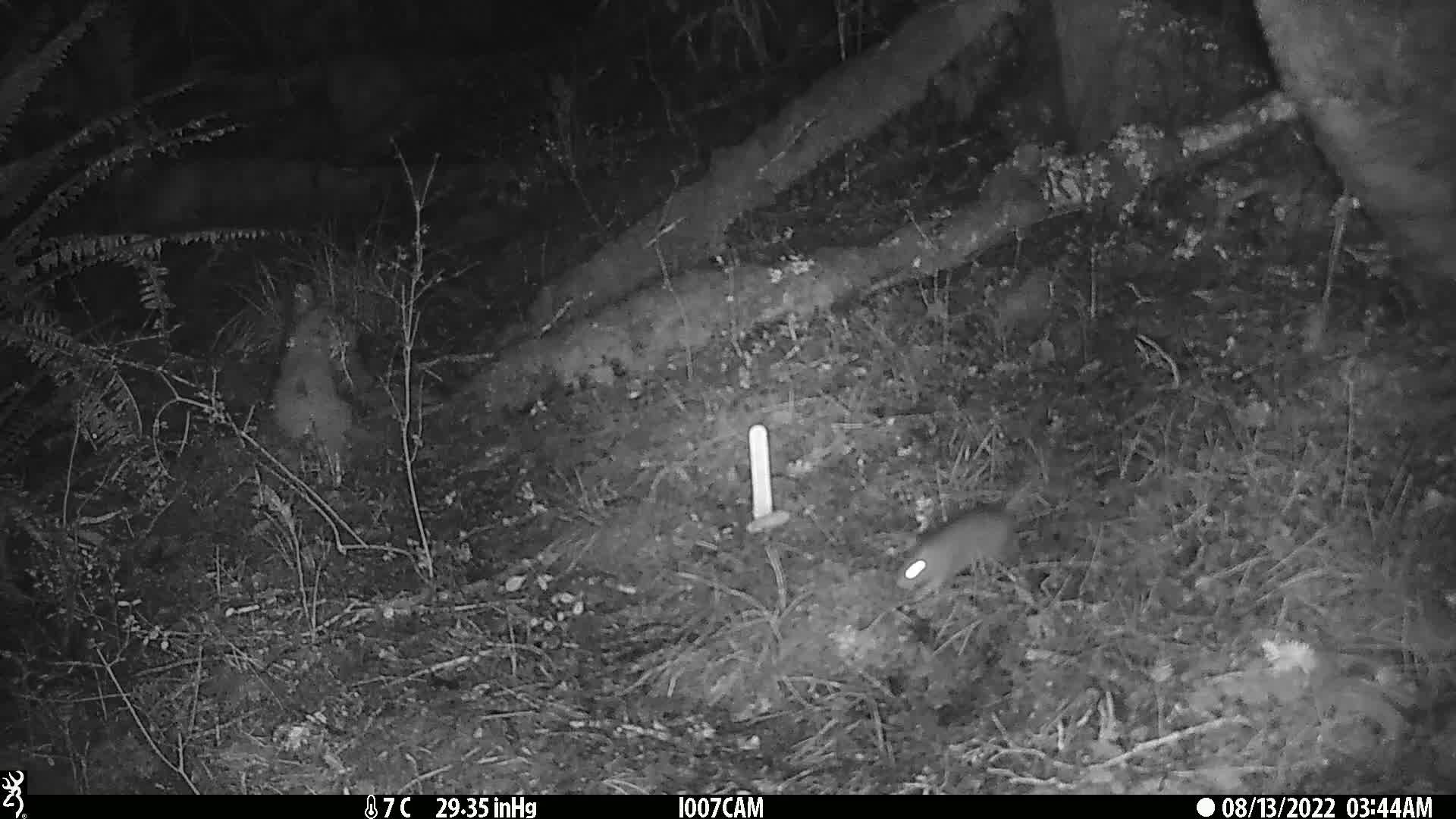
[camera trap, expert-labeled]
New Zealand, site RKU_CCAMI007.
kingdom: Animalia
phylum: Chordata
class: Mammalia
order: Rodentia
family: Muridae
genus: Rattus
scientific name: Rattus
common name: rat